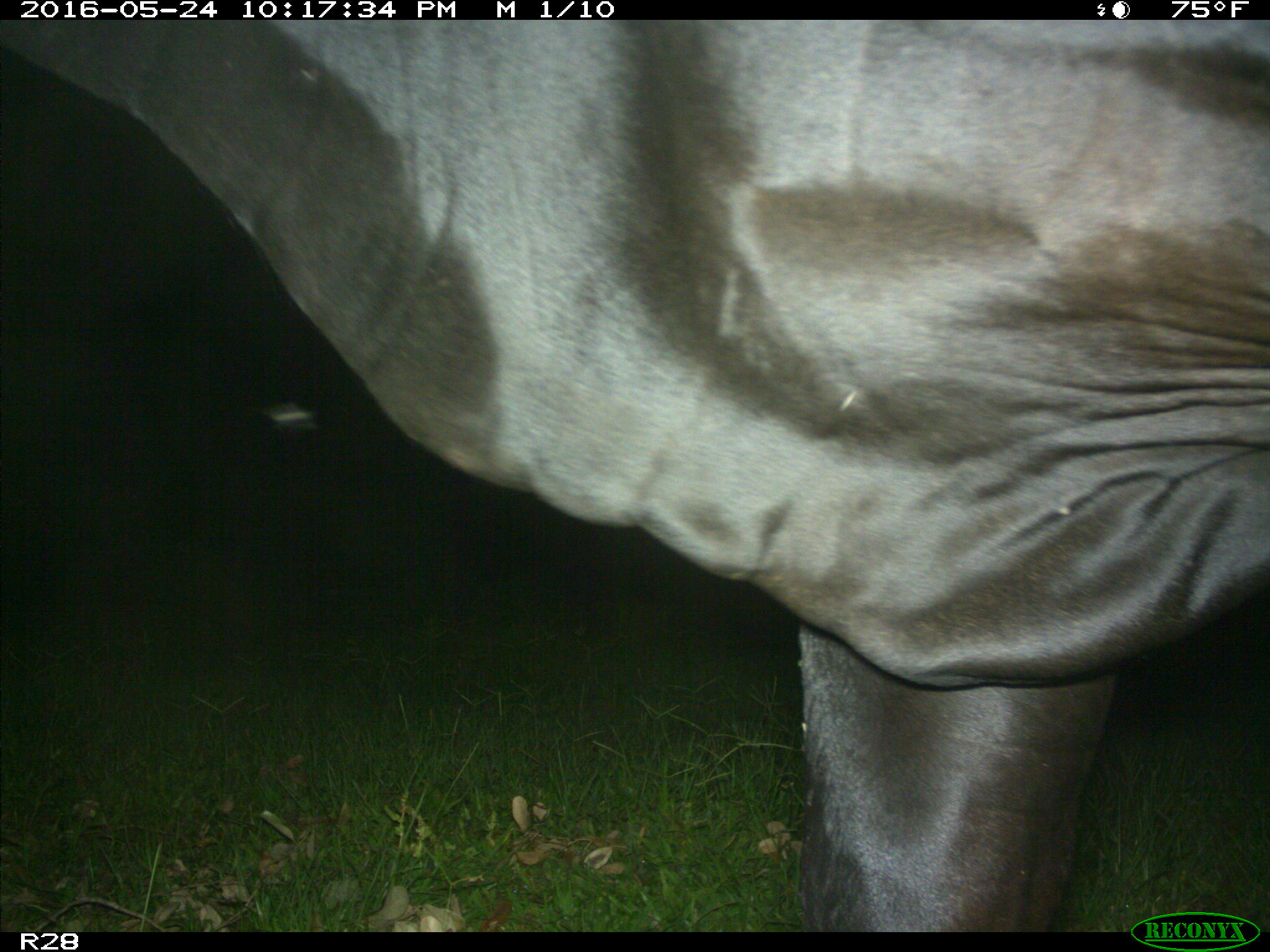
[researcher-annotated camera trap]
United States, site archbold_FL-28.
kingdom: Animalia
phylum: Chordata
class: Mammalia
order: Artiodactyla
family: Bovidae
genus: Bos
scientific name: Bos taurus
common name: domestic cow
Bos taurus (domestic cow).